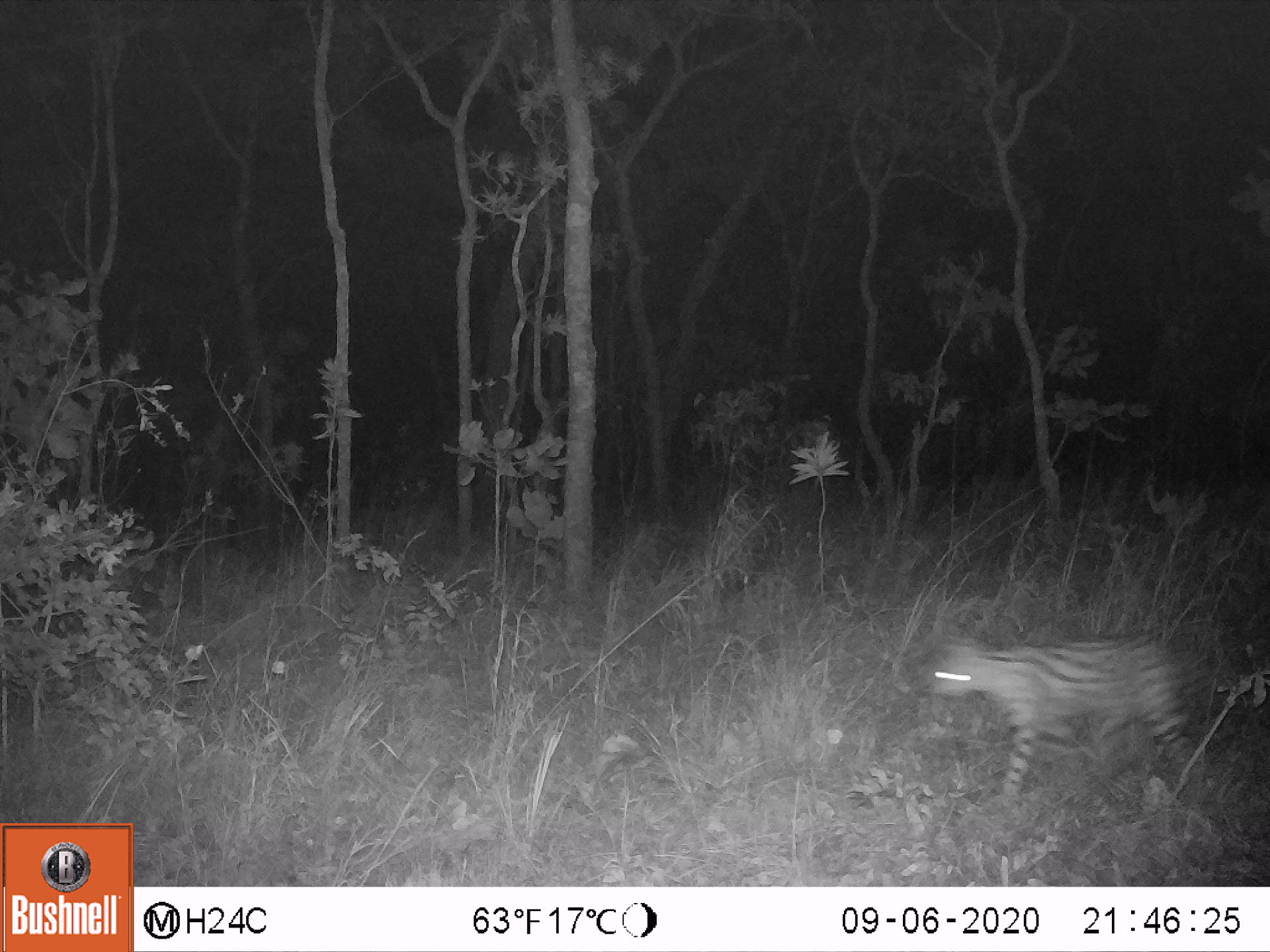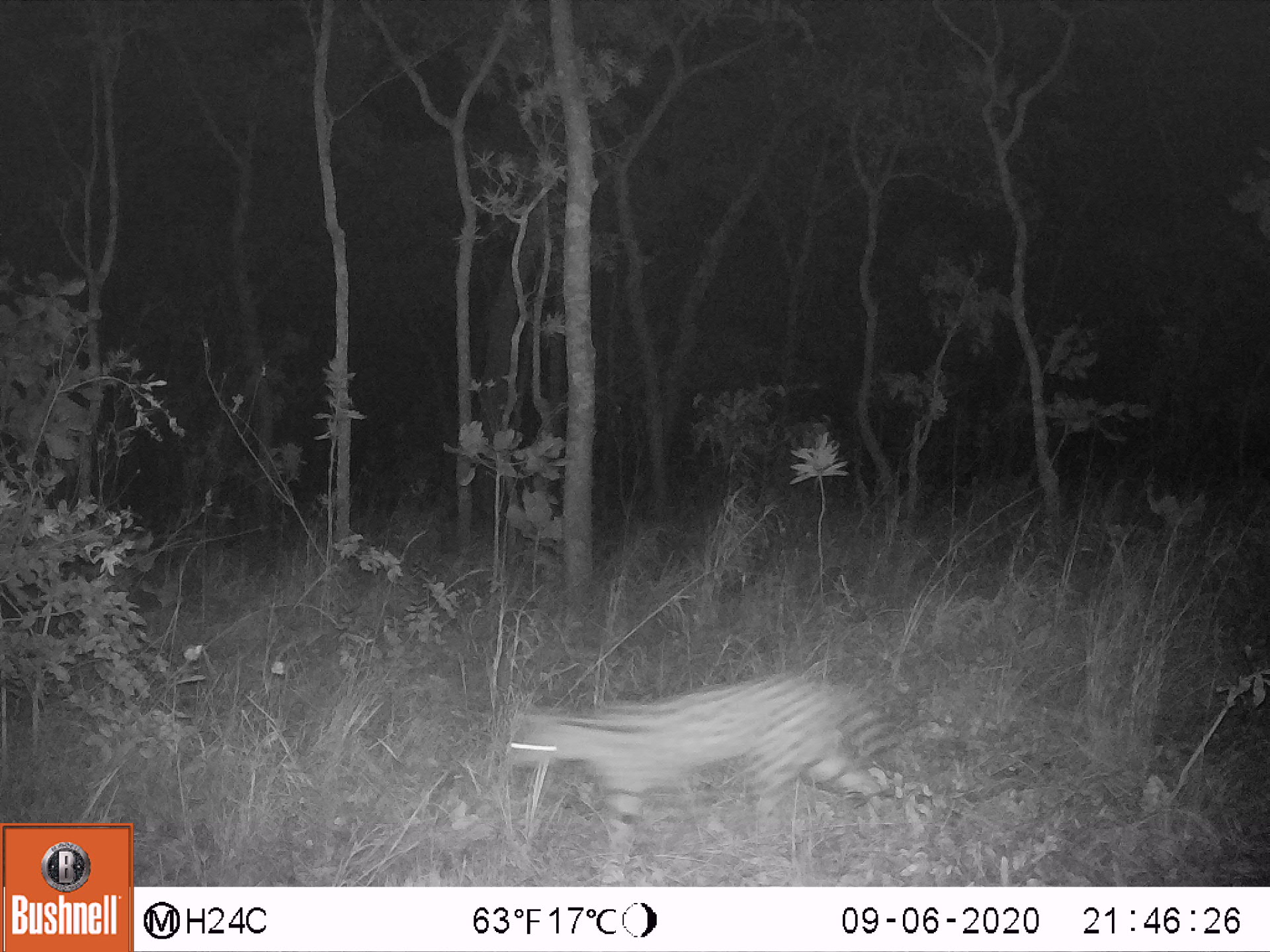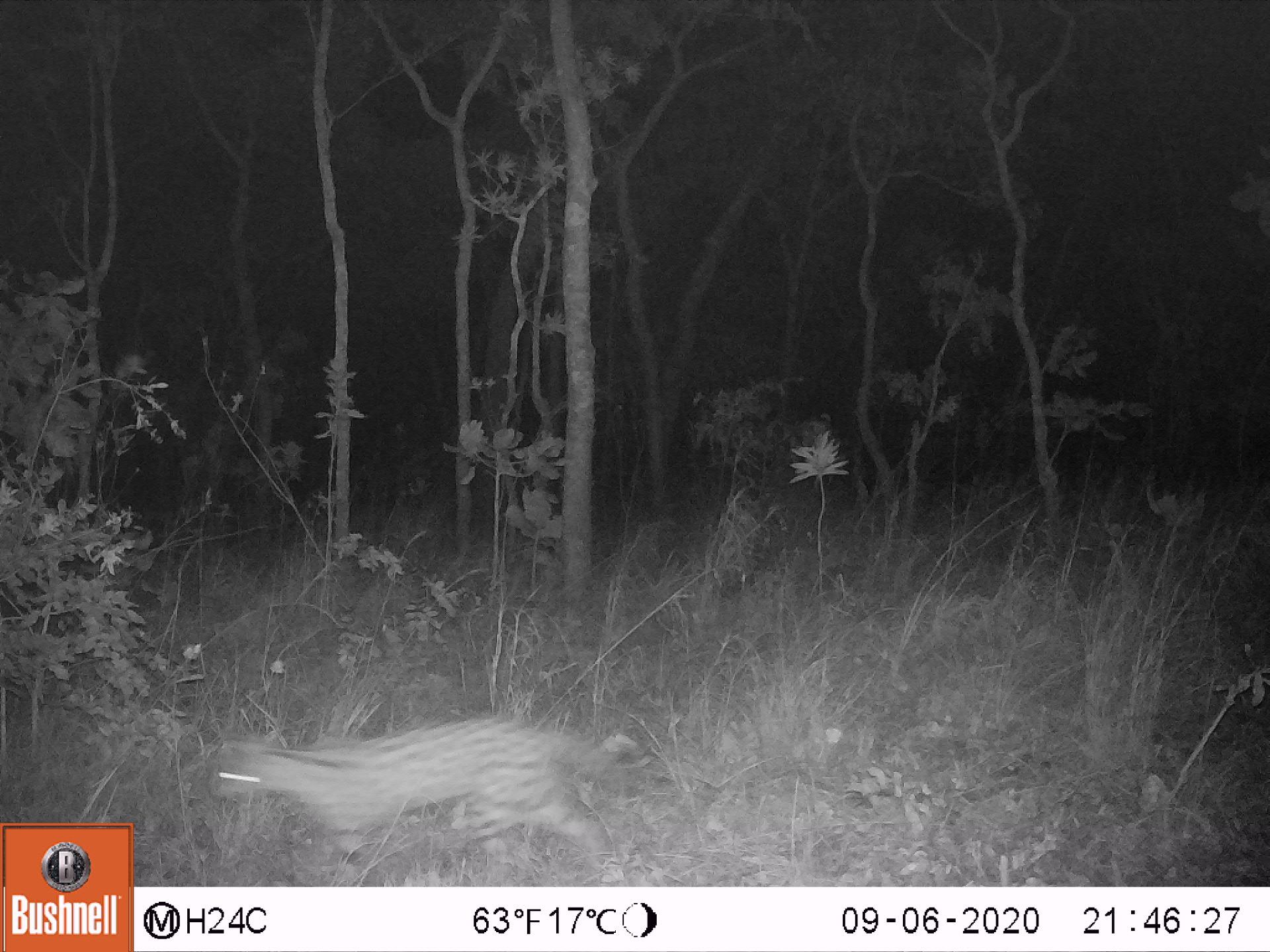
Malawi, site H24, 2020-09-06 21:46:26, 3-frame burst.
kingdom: Animalia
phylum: Chordata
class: Mammalia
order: Carnivora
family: Felidae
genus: Leptailurus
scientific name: Leptailurus serval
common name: serval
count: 1